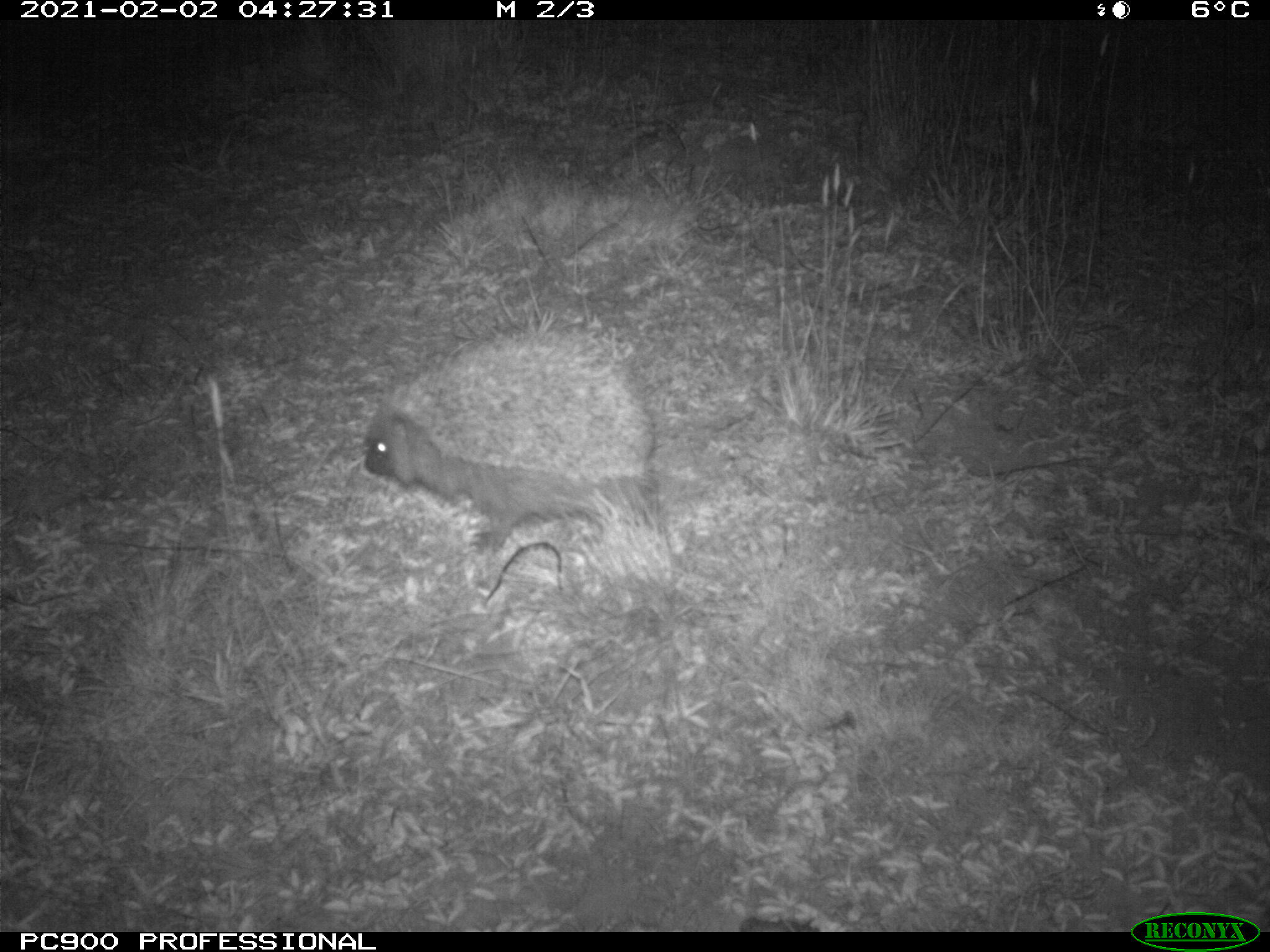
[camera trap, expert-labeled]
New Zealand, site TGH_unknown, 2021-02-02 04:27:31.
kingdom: Animalia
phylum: Chordata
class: Mammalia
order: Eulipotyphla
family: Erinaceidae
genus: Erinaceus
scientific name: Erinaceus europaeus europaeus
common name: european hedgehog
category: hedgehog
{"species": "hedgehog (european hedgehog) (Erinaceus europaeus europaeus)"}